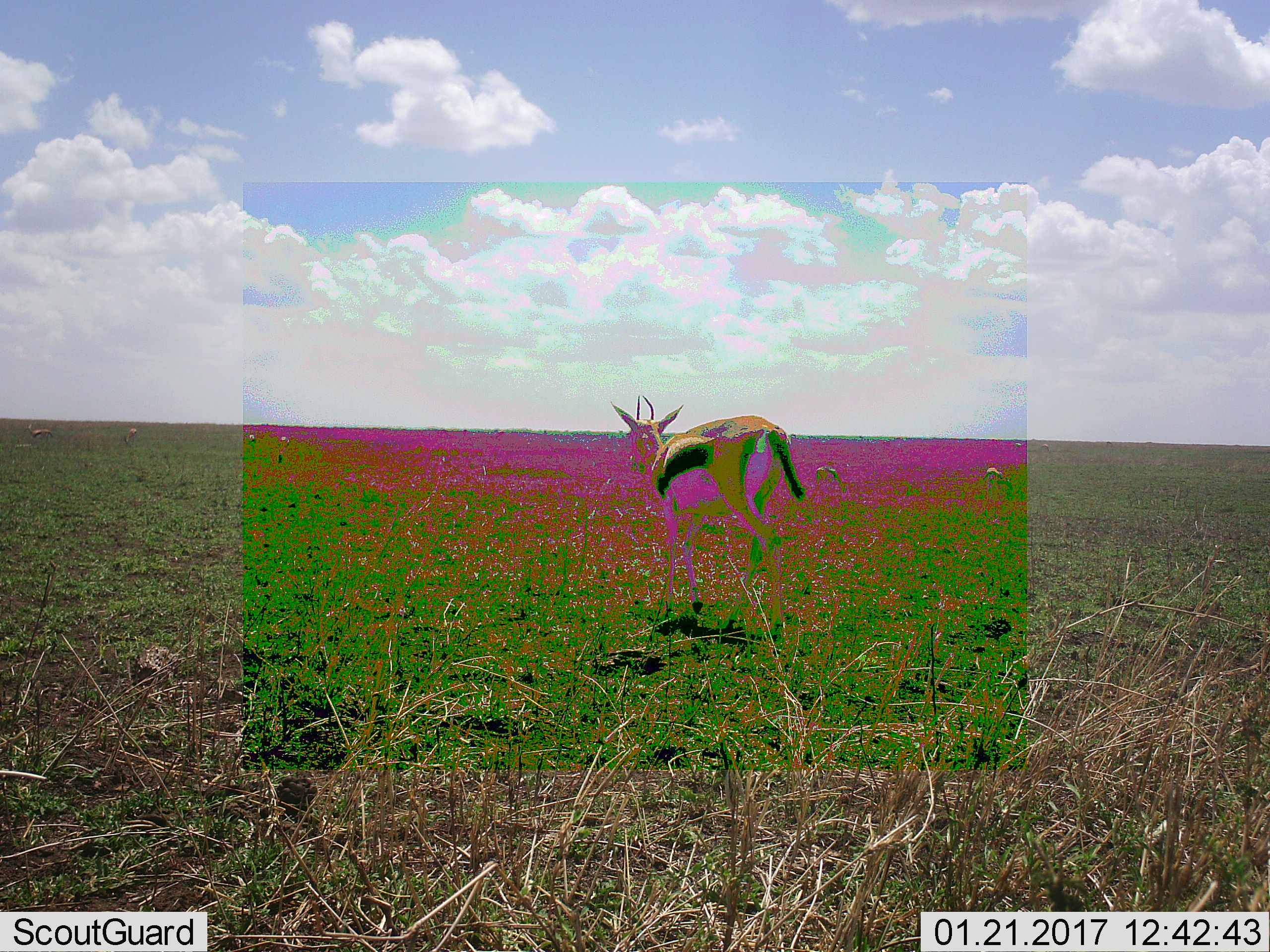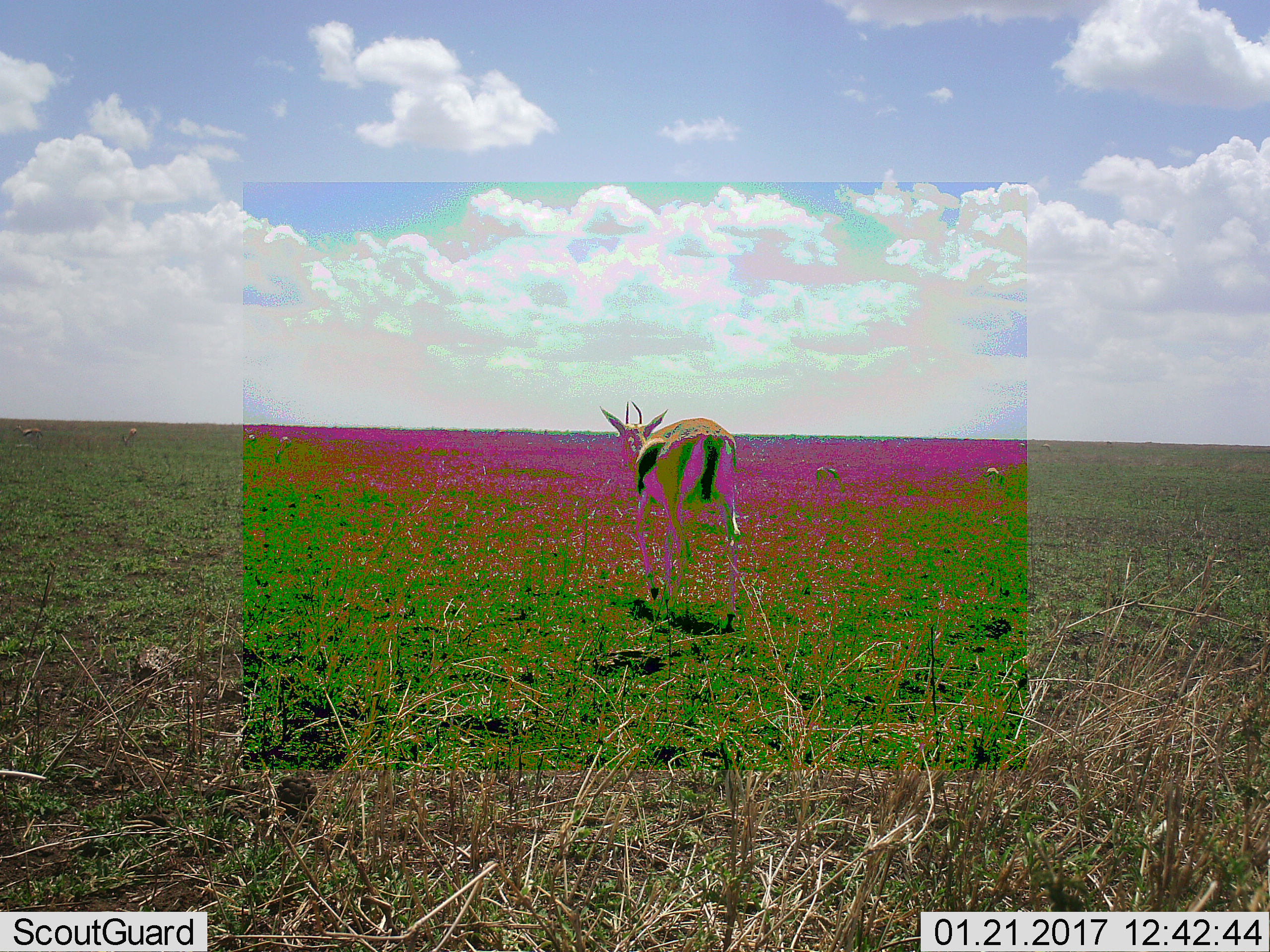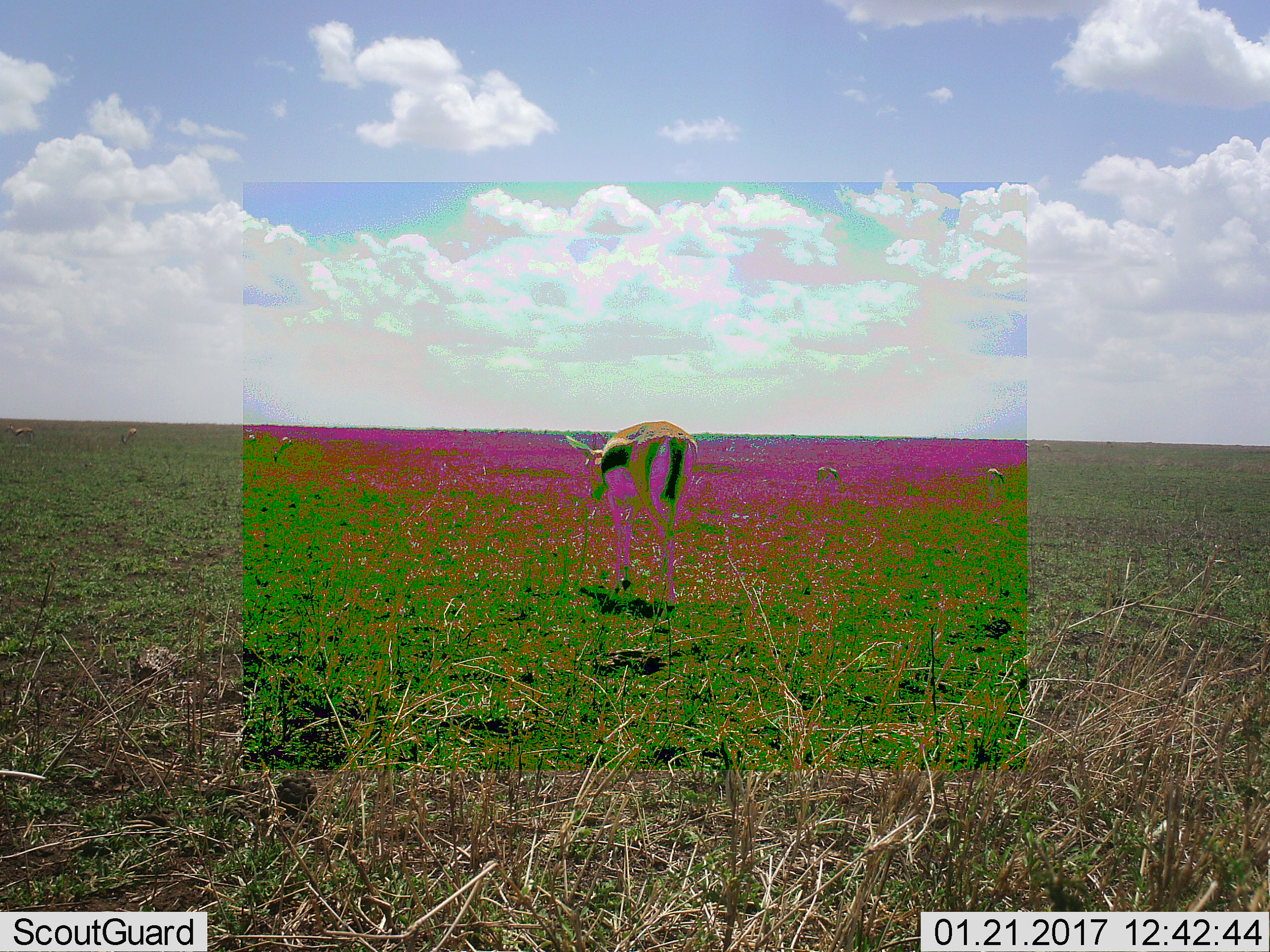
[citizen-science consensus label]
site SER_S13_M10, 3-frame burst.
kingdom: Animalia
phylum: Chordata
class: Mammalia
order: Artiodactyla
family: Bovidae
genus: Eudorcas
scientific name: Eudorcas thomsonii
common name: thomson's gazelle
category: gazellethomsons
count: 6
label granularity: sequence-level